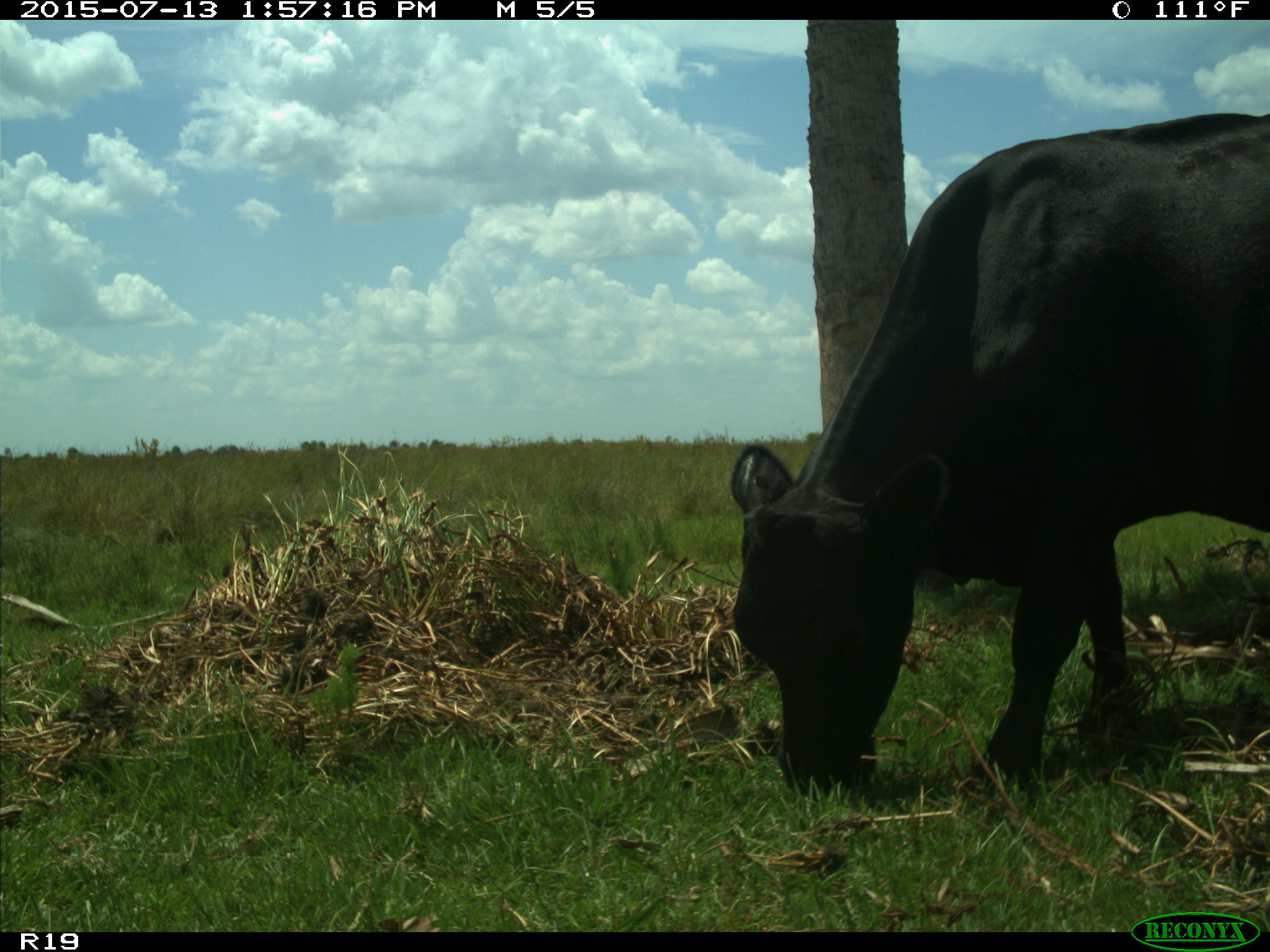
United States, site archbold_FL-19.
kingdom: Animalia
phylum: Chordata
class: Mammalia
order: Artiodactyla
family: Bovidae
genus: Bos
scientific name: Bos taurus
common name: domestic cow